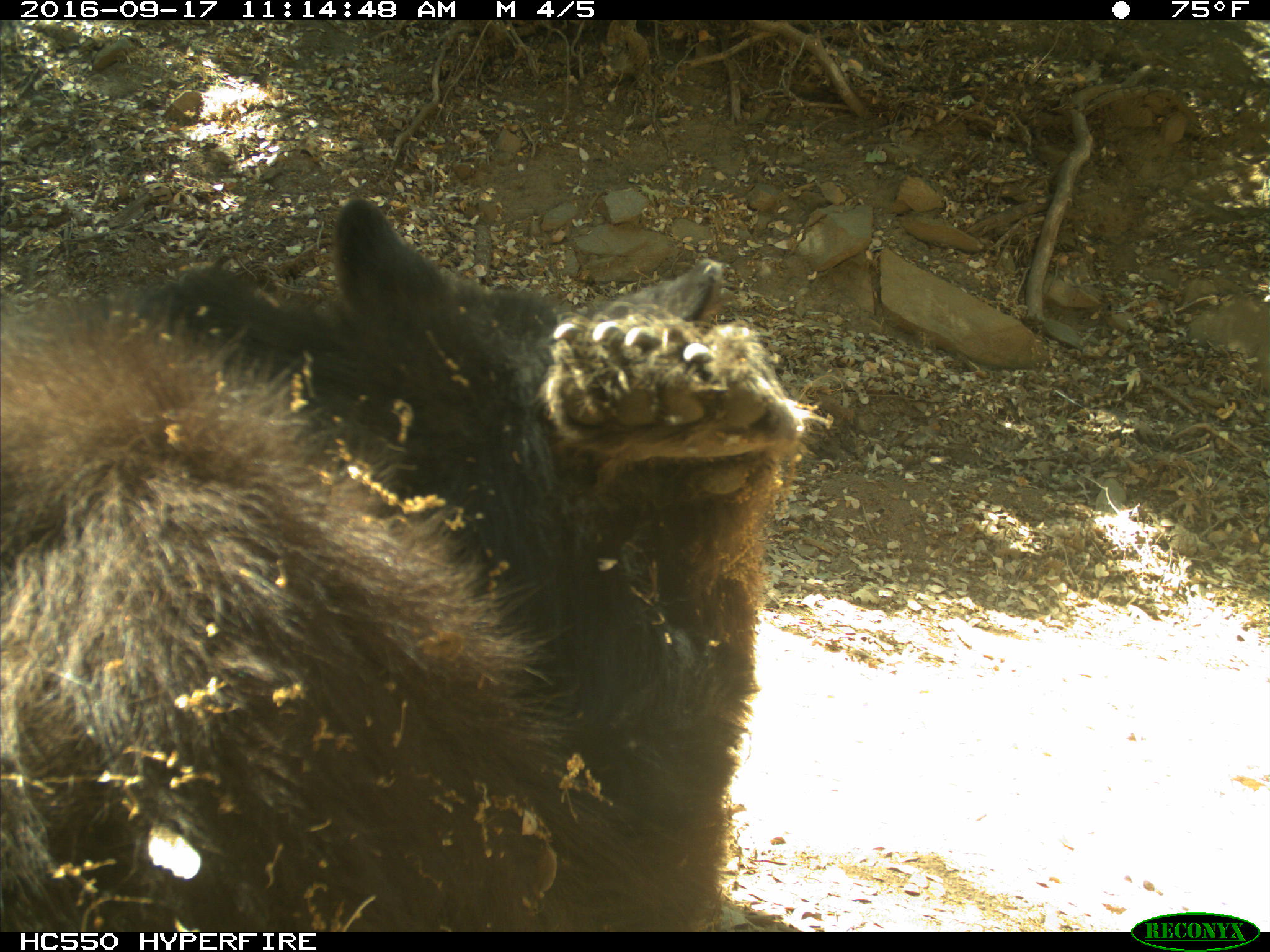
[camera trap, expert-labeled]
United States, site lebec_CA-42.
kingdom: Animalia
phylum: Chordata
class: Mammalia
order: Carnivora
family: Ursidae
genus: Ursus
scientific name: Ursus americanus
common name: american black bear